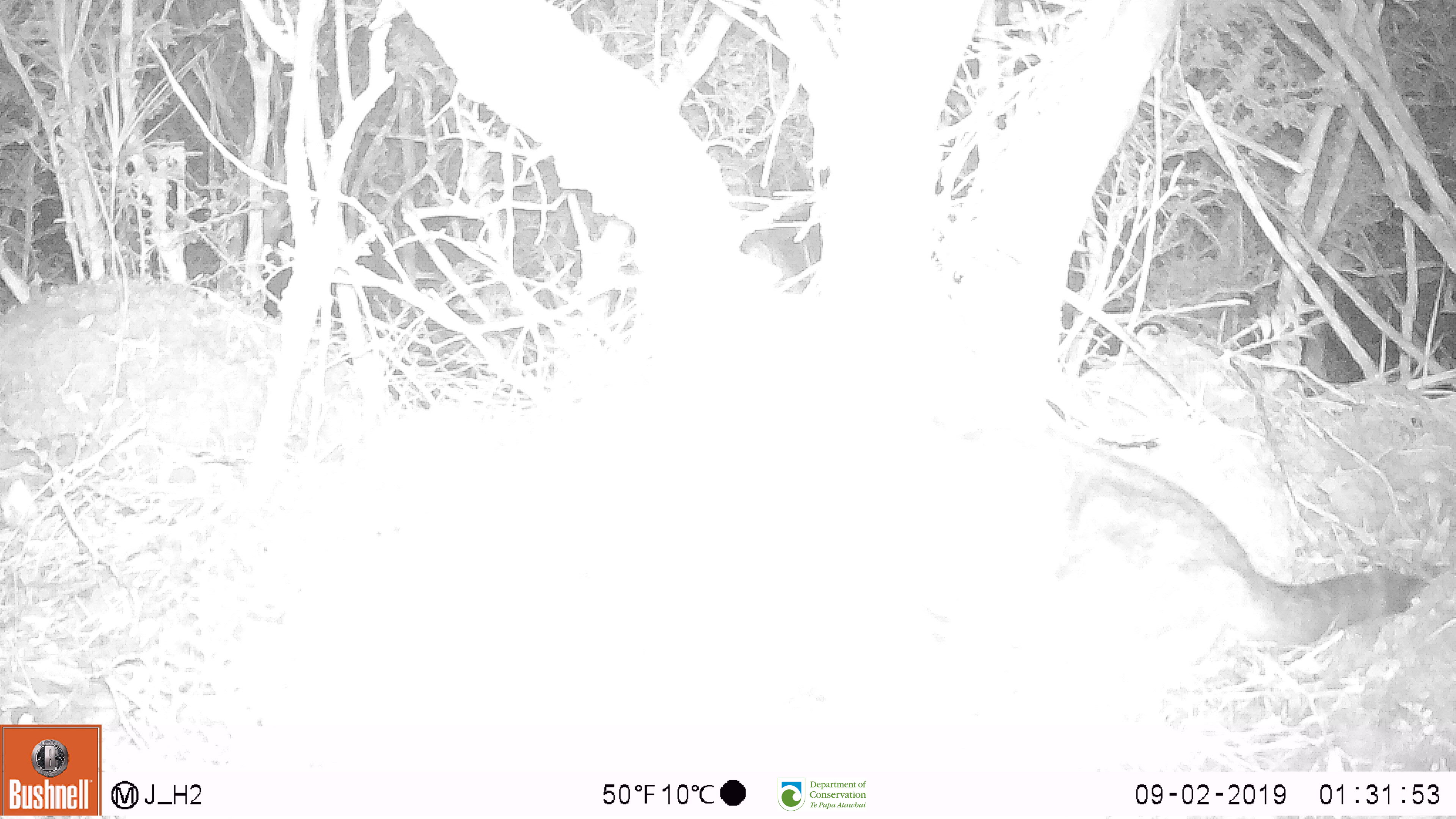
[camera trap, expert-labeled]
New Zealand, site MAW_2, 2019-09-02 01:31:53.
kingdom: Animalia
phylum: Chordata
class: Mammalia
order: Carnivora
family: Felidae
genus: Felis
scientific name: Felis catus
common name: domestic cat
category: cat